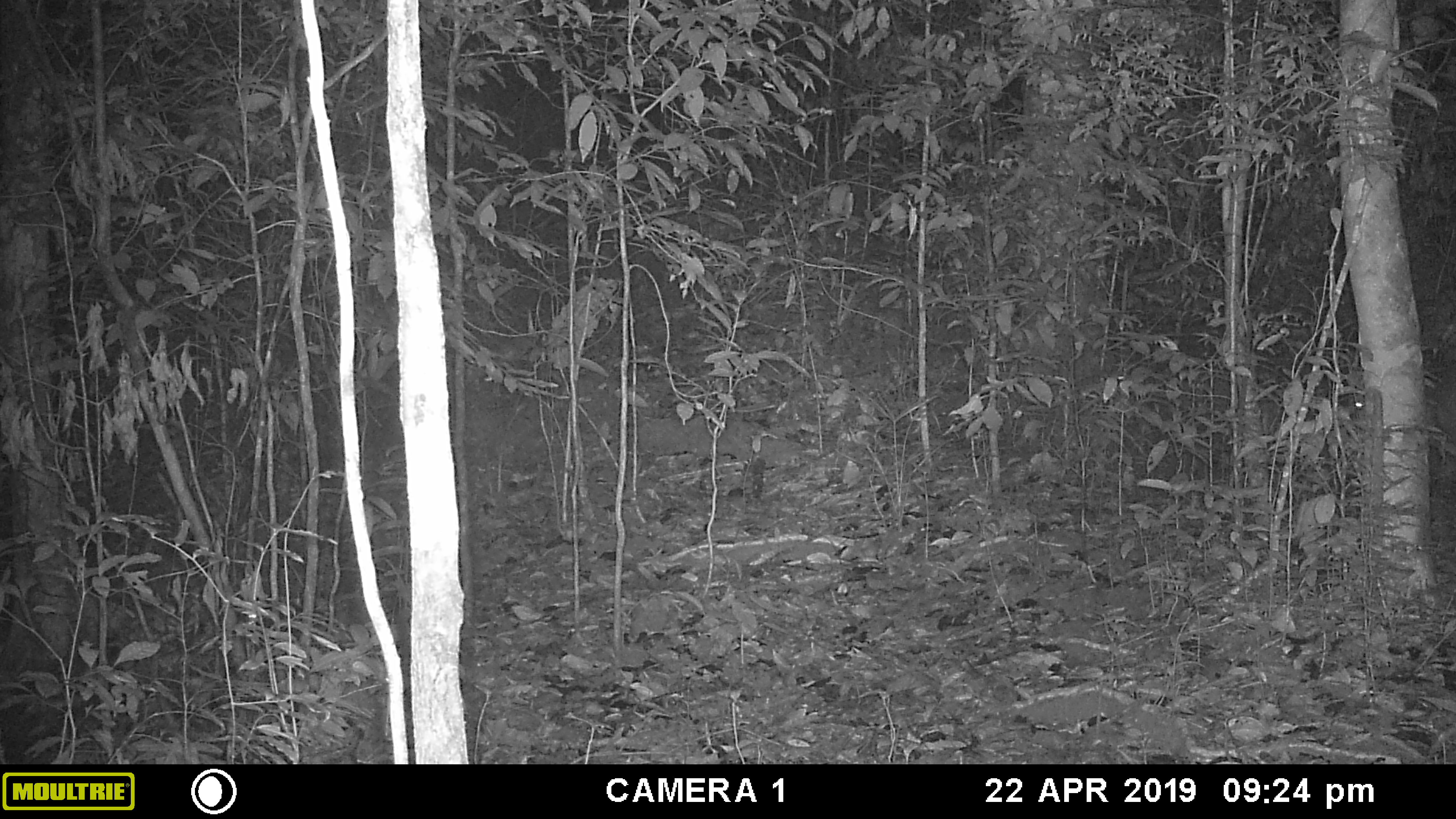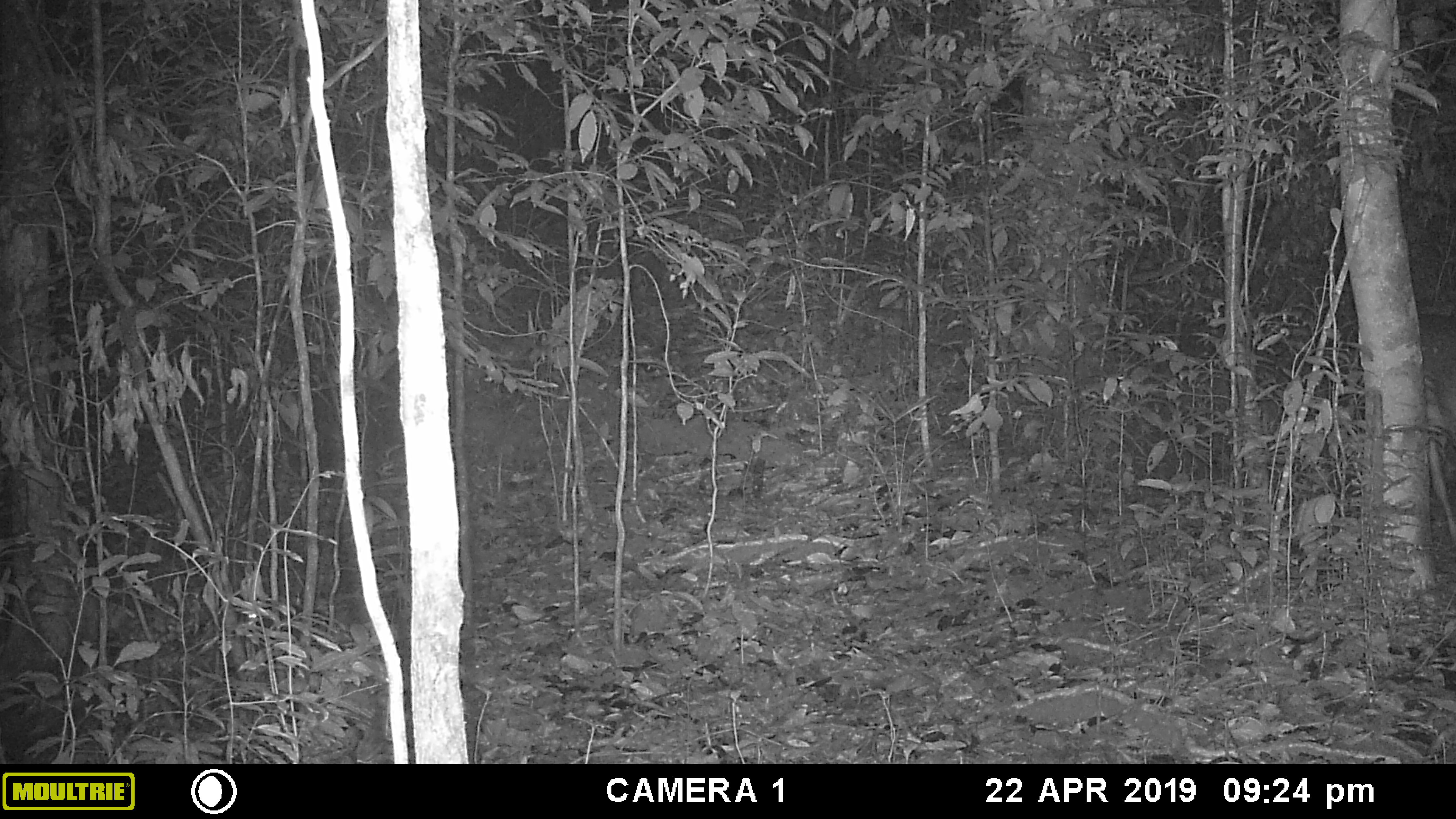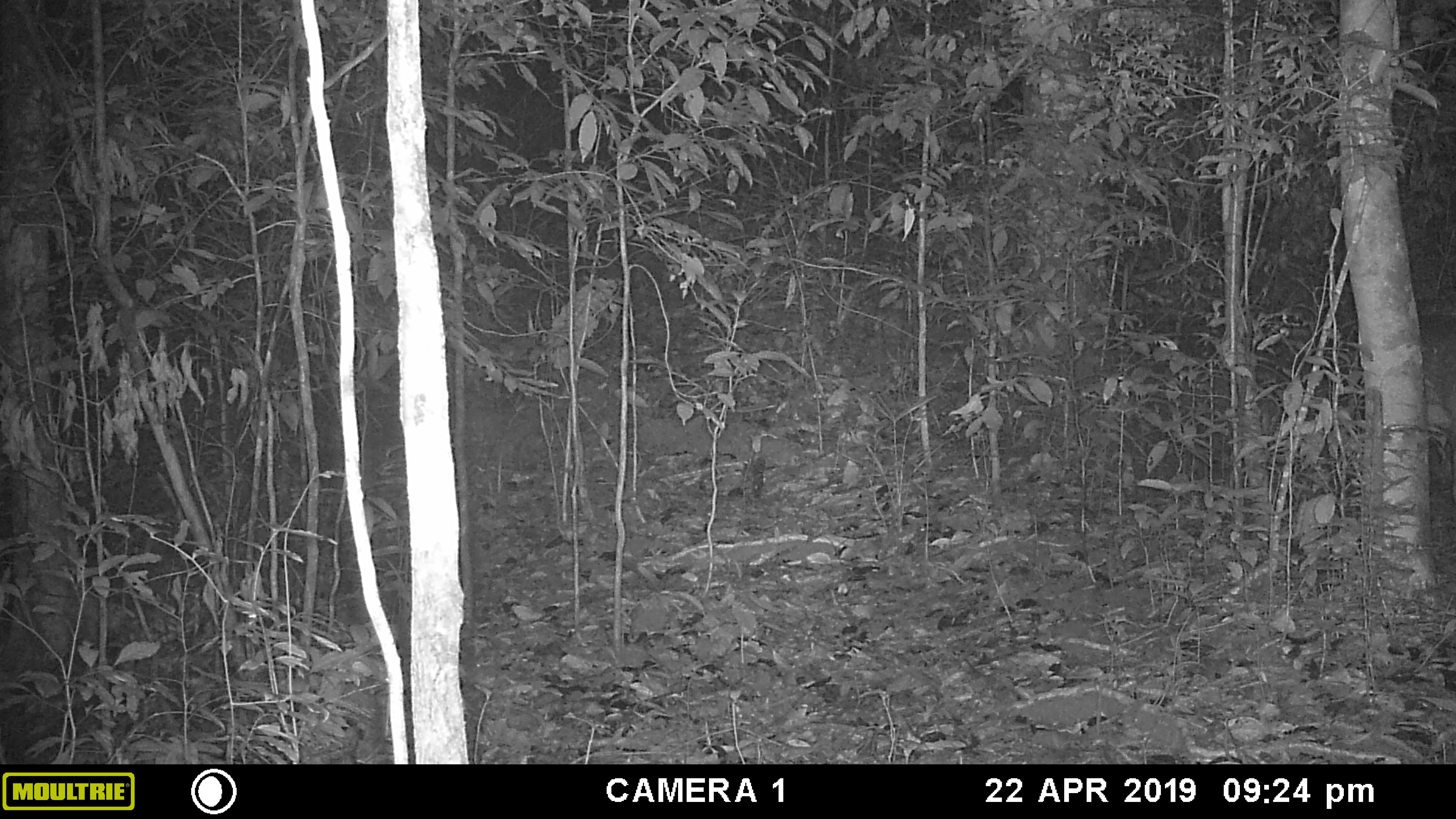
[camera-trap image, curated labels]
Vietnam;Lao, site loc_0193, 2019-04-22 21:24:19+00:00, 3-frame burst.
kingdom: Animalia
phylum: Chordata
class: Mammalia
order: Artiodactyla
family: Cervidae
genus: Muntiacus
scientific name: Muntiacus vuquangensis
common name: large-antlered muntjac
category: large antlered muntjac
Large antlered muntjac (large-antlered muntjac) (Muntiacus vuquangensis). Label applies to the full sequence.